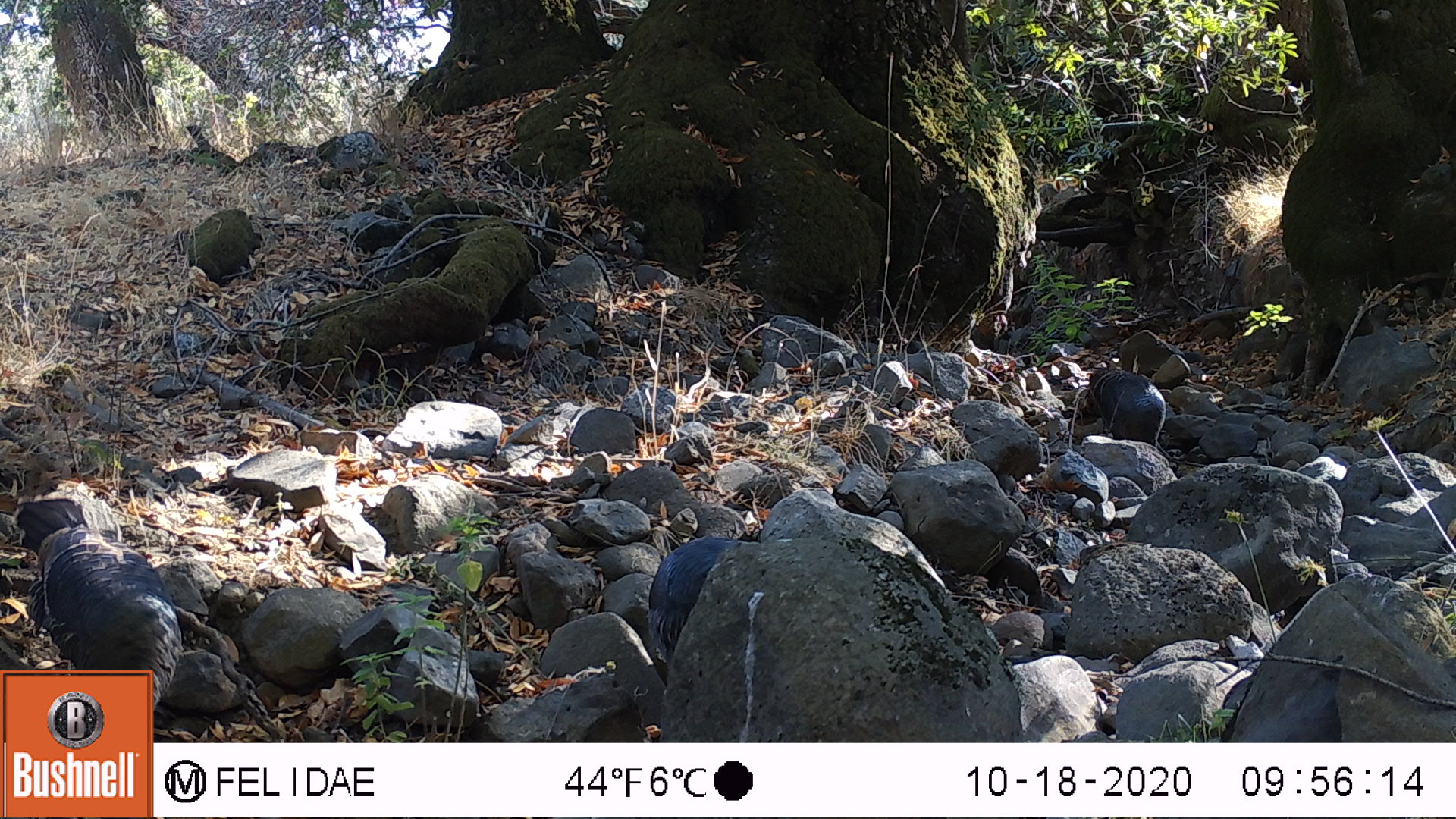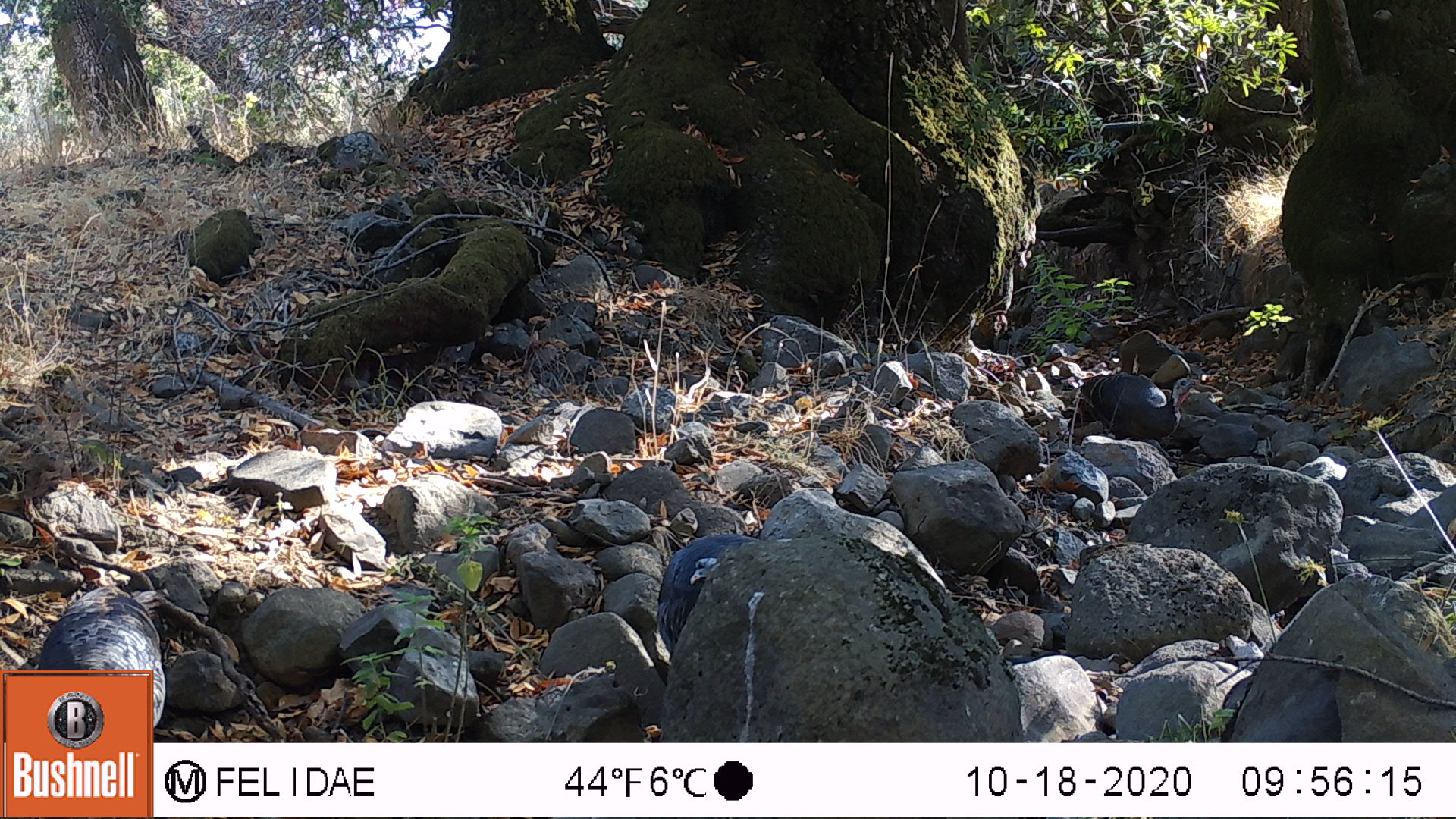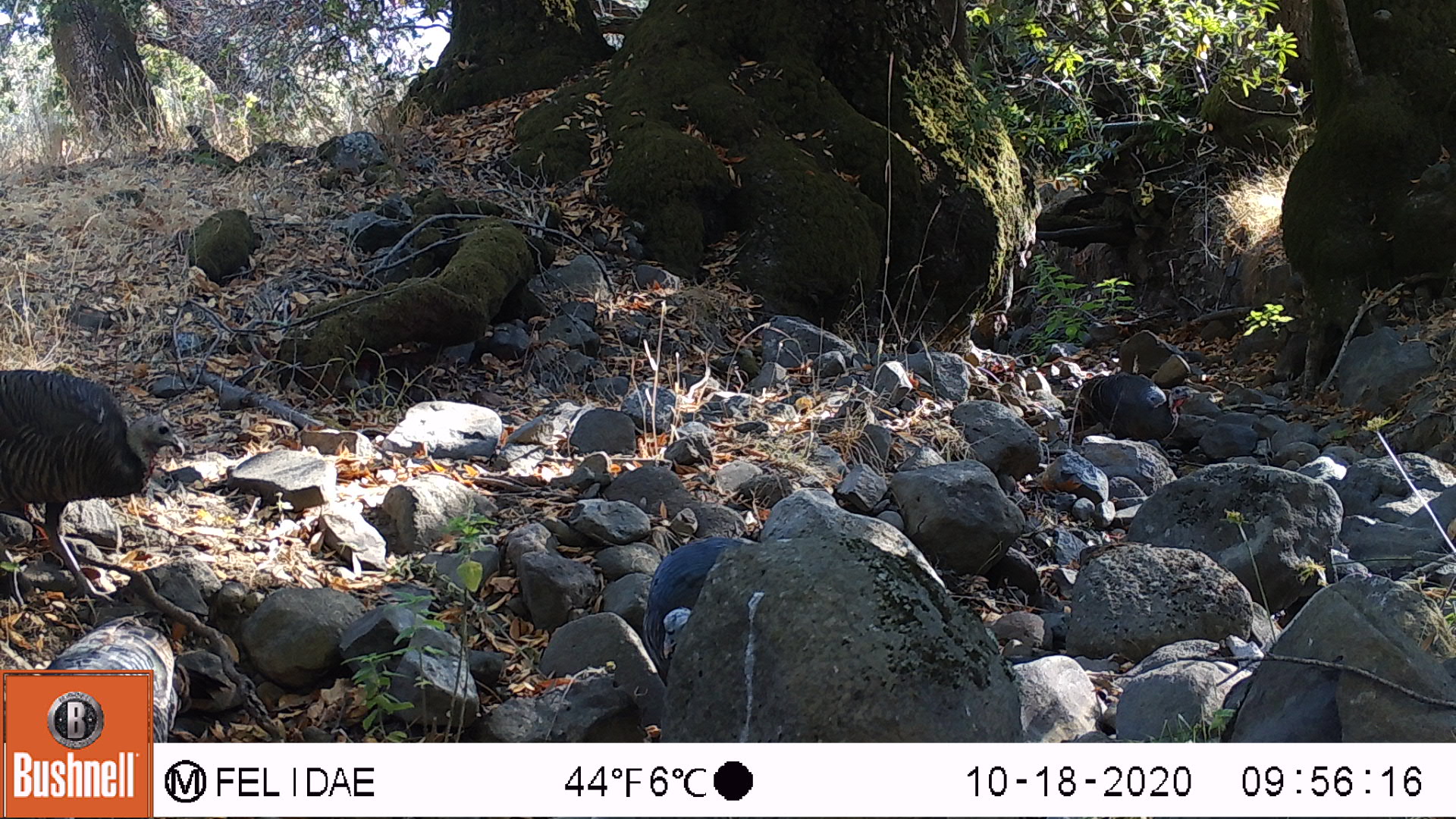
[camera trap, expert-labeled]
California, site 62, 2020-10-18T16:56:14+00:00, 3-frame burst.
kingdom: Animalia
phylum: Chordata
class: Aves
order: Cathartiformes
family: Cathartidae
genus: Cathartes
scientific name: Cathartes aura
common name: turkey vulture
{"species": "turkey vulture (Cathartes aura)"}